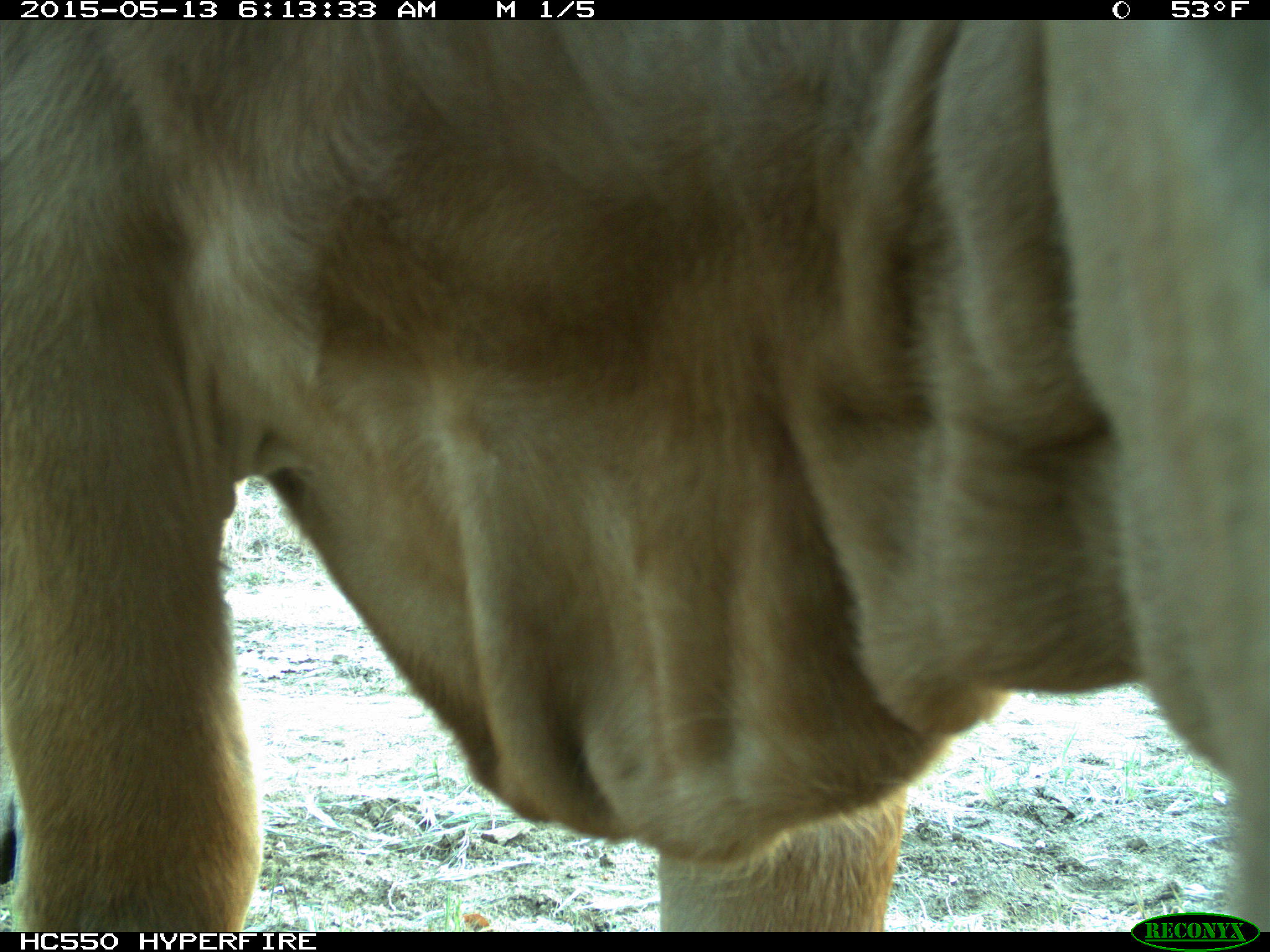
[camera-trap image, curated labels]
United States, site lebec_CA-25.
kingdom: Animalia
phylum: Chordata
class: Mammalia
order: Artiodactyla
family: Bovidae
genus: Bos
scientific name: Bos taurus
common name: domestic cow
Bos taurus (domestic cow).